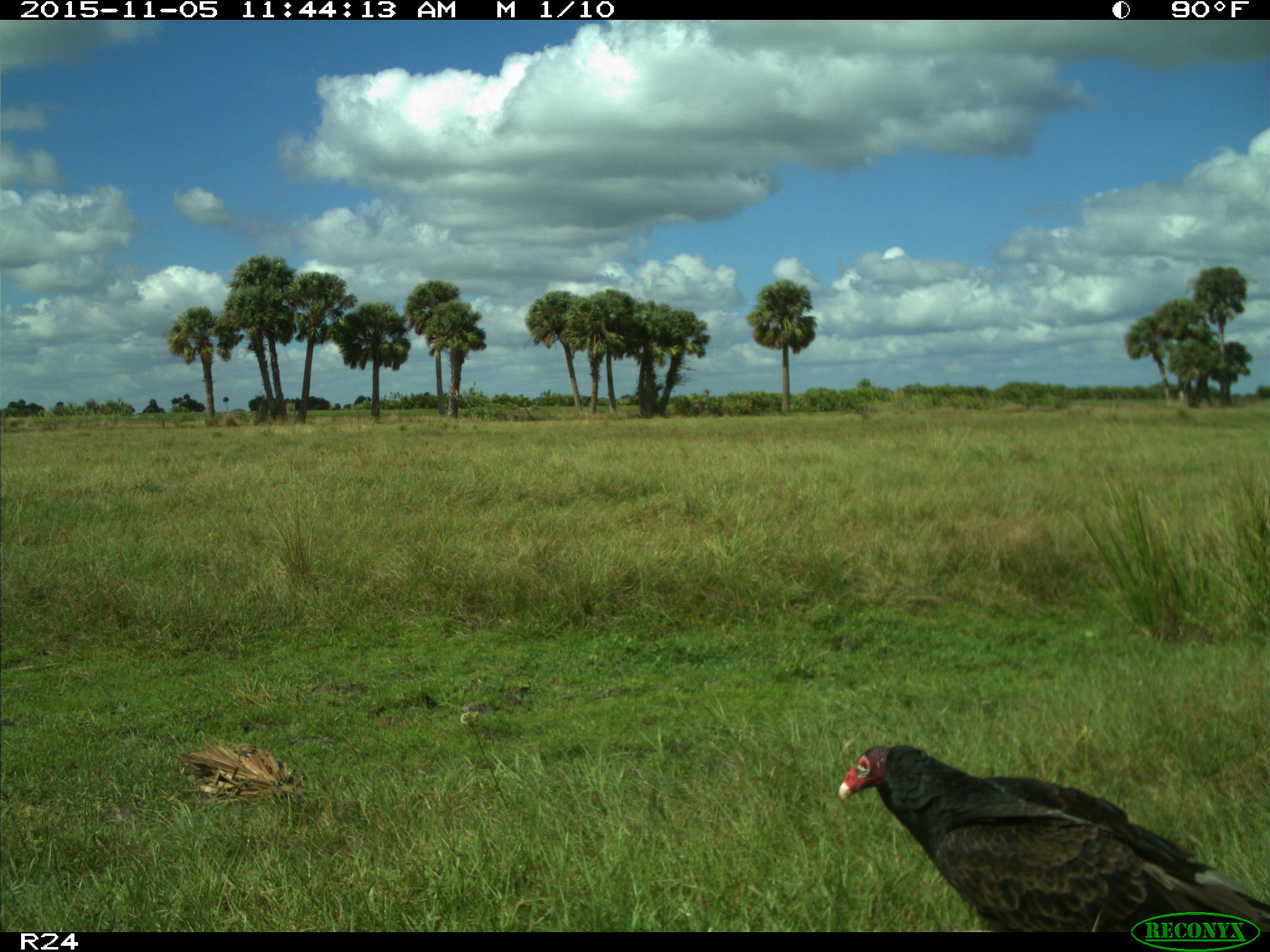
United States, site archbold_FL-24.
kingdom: Animalia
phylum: Chordata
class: Aves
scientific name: Aves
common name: birds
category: unidentified bird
Unidentified bird (birds) (Aves).